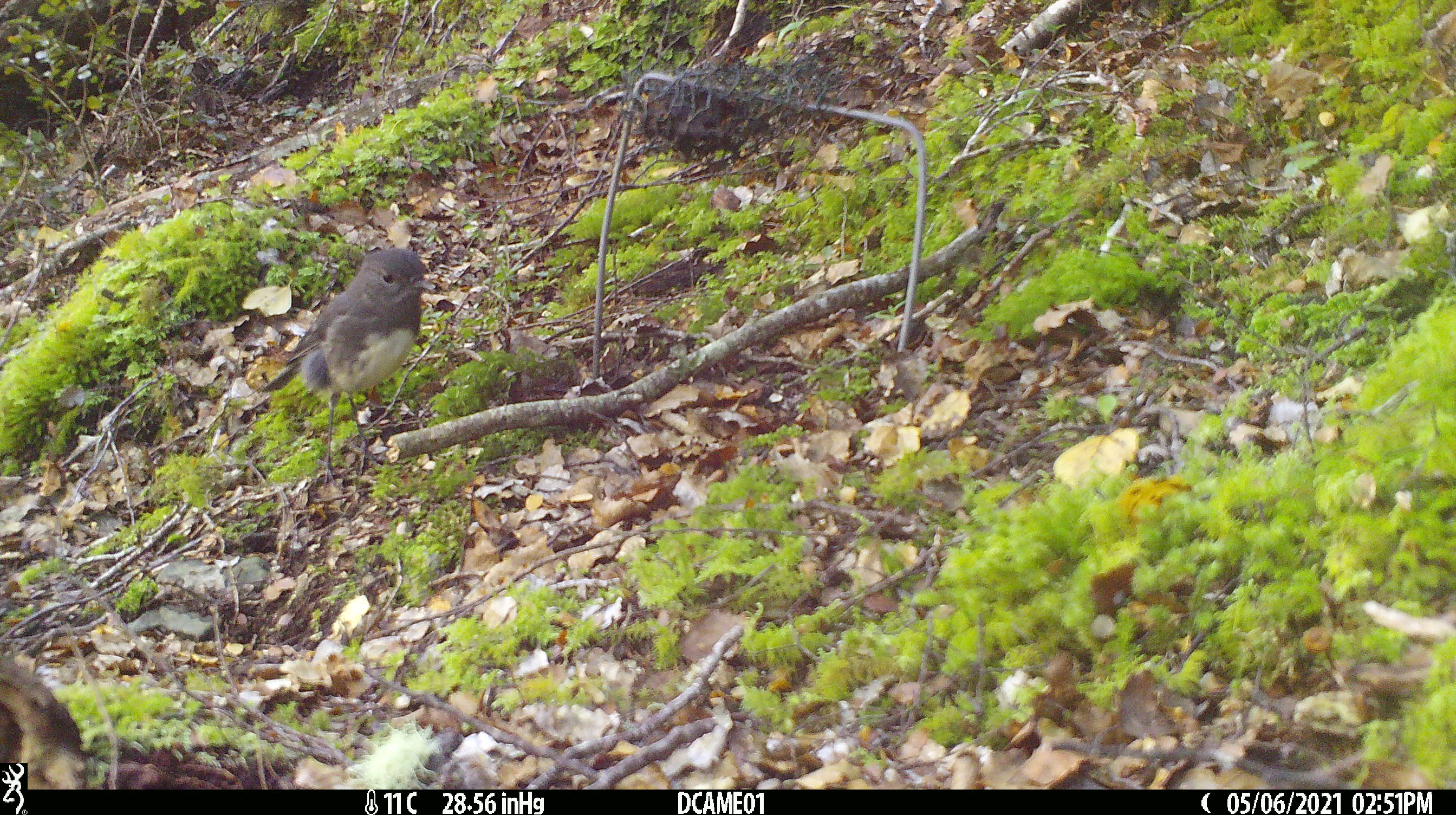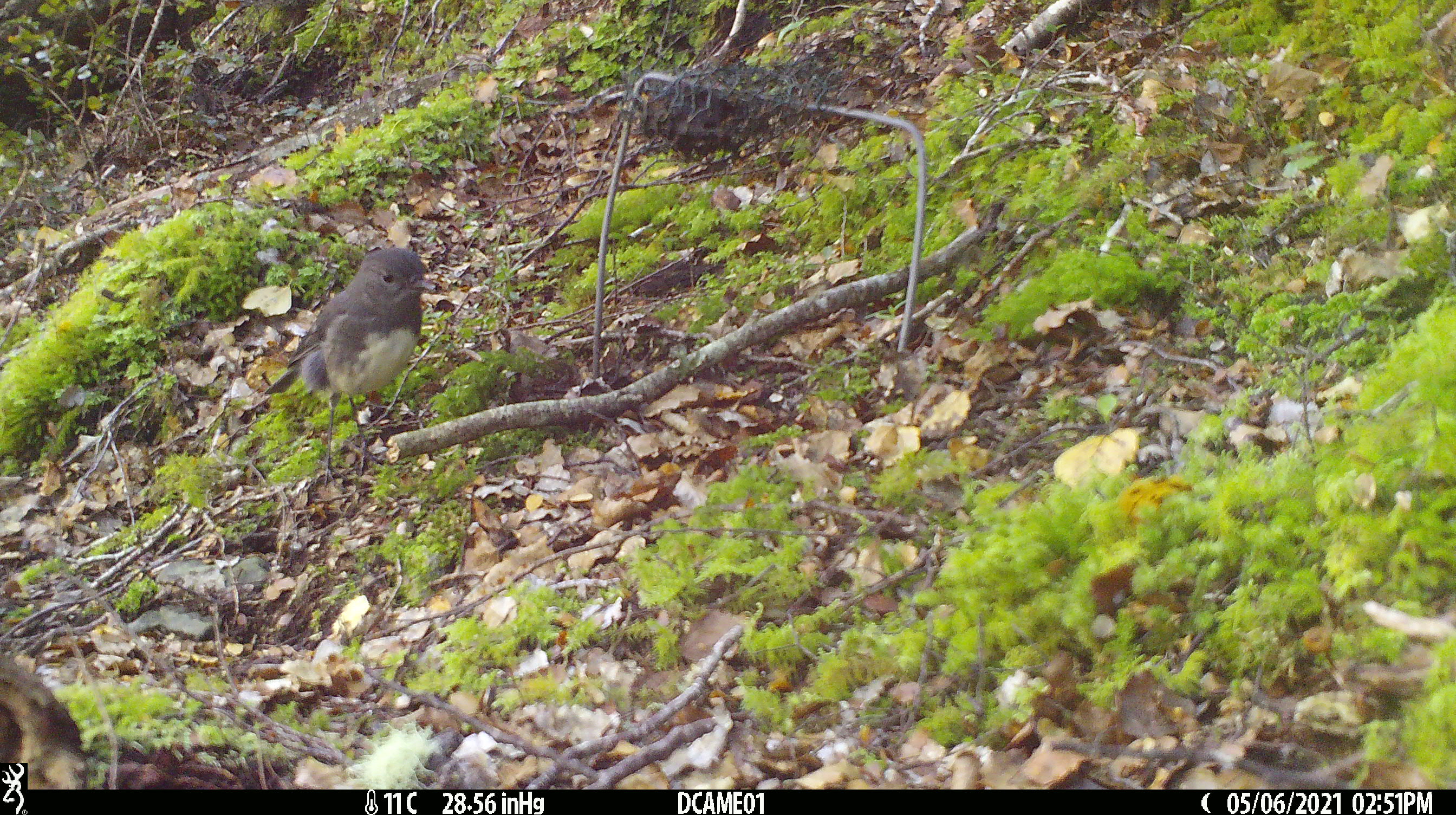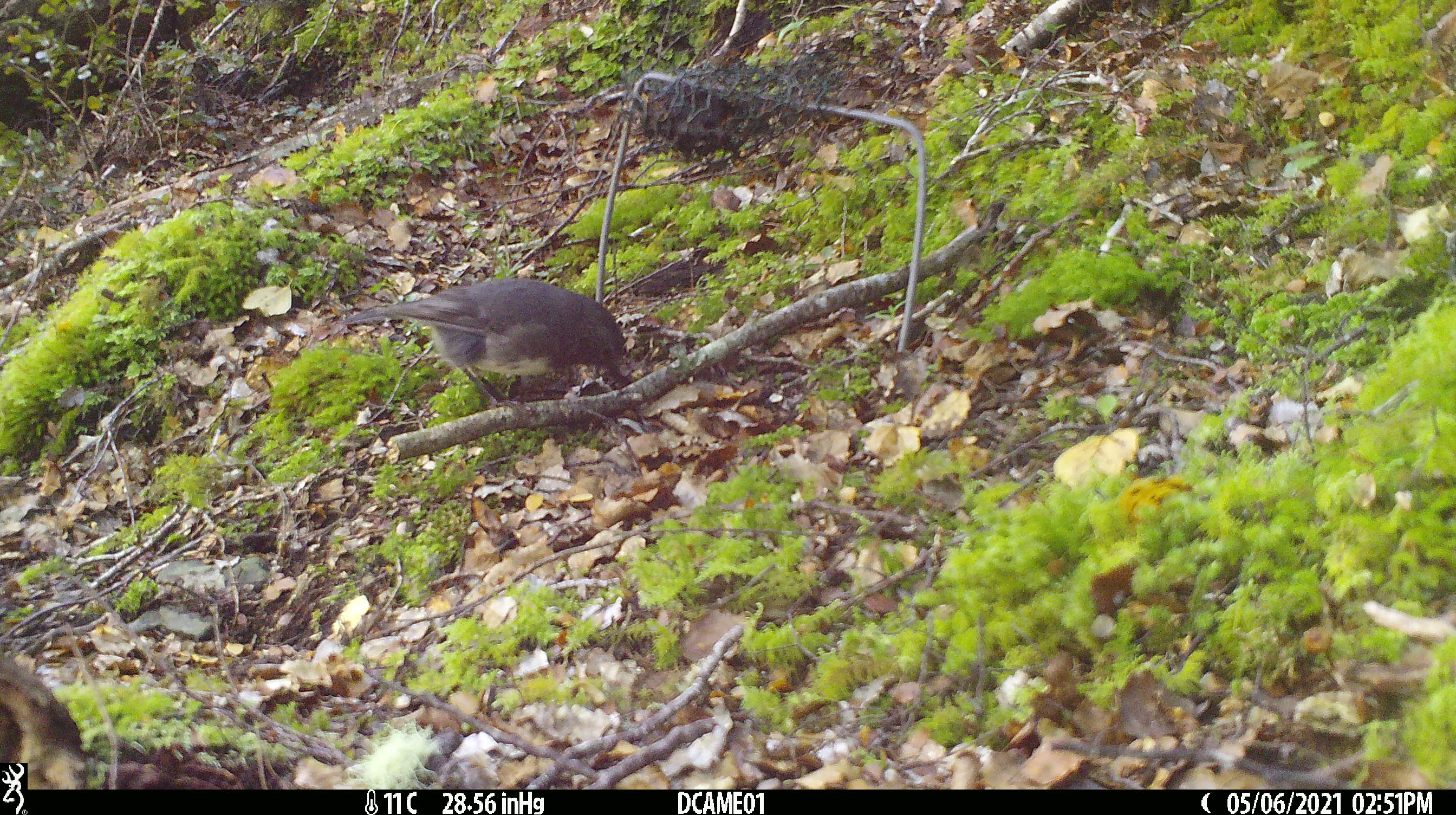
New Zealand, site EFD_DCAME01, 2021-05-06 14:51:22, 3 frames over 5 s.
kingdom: Animalia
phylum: Chordata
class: Aves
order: Passeriformes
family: Petroicidae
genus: Petroica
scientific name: Petroica australis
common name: new zealand robin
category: robin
Robin (new zealand robin) (Petroica australis).